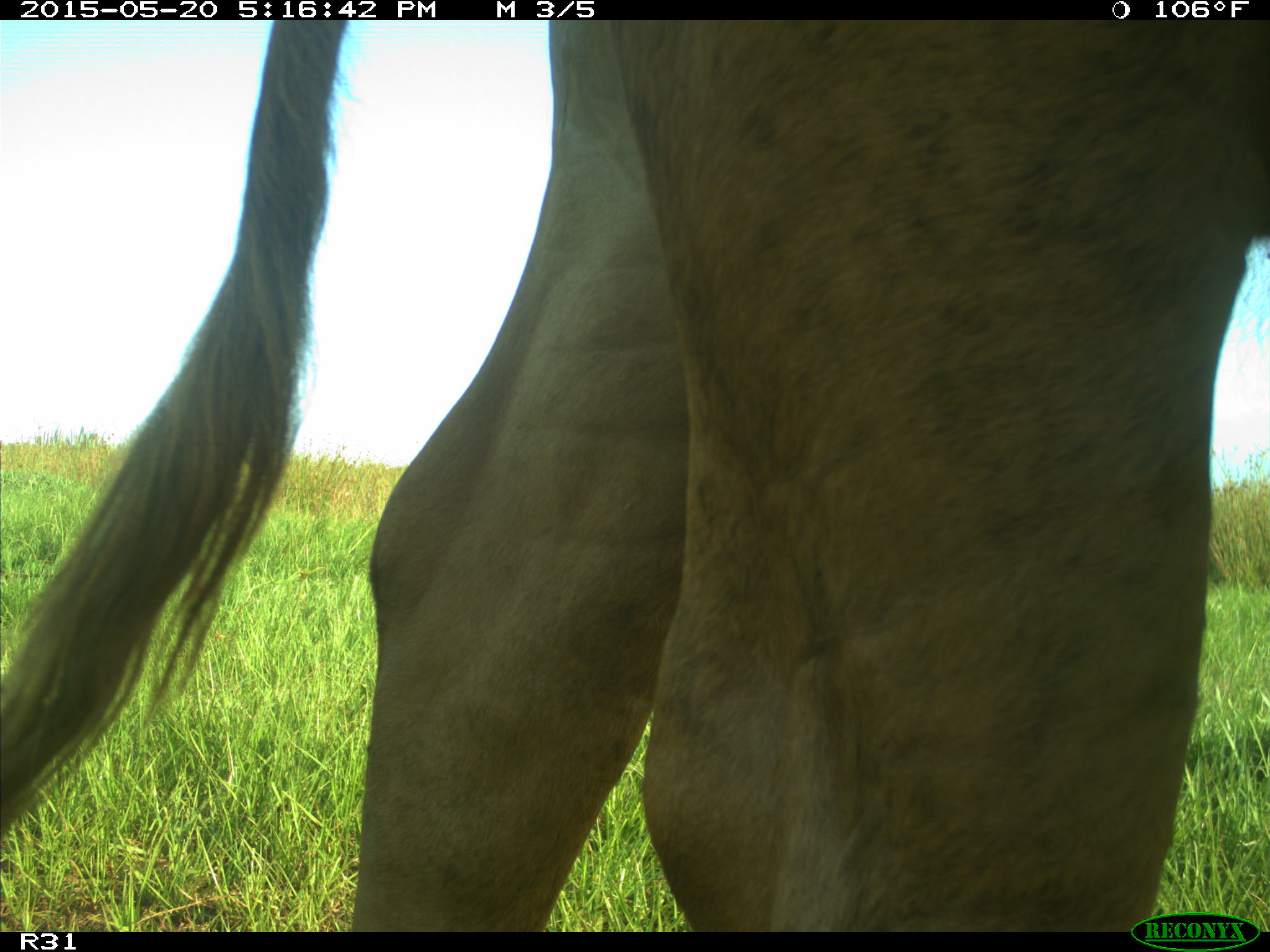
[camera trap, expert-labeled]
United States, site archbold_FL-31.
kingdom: Animalia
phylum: Chordata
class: Mammalia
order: Artiodactyla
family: Bovidae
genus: Bos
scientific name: Bos taurus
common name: domestic cow